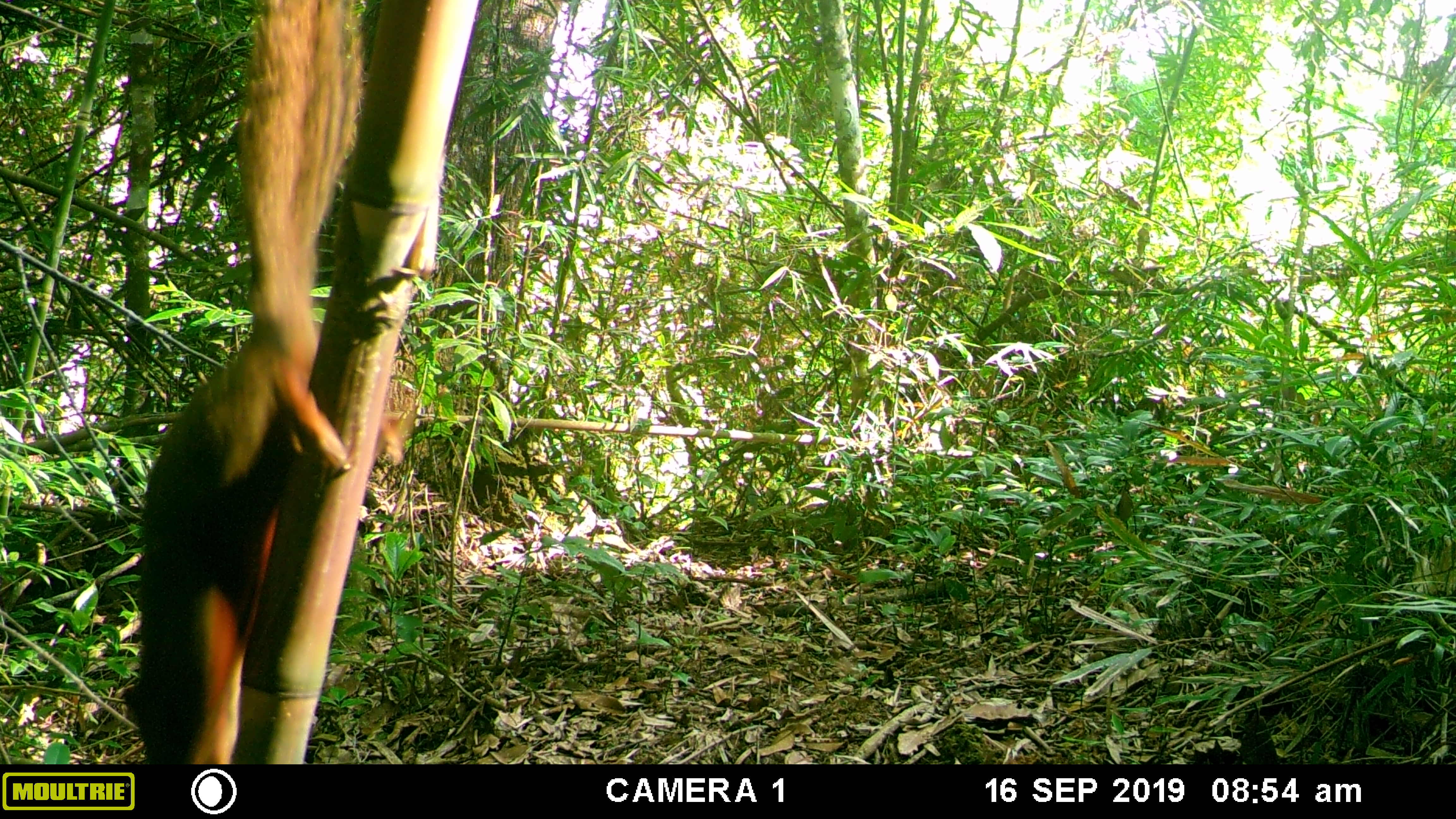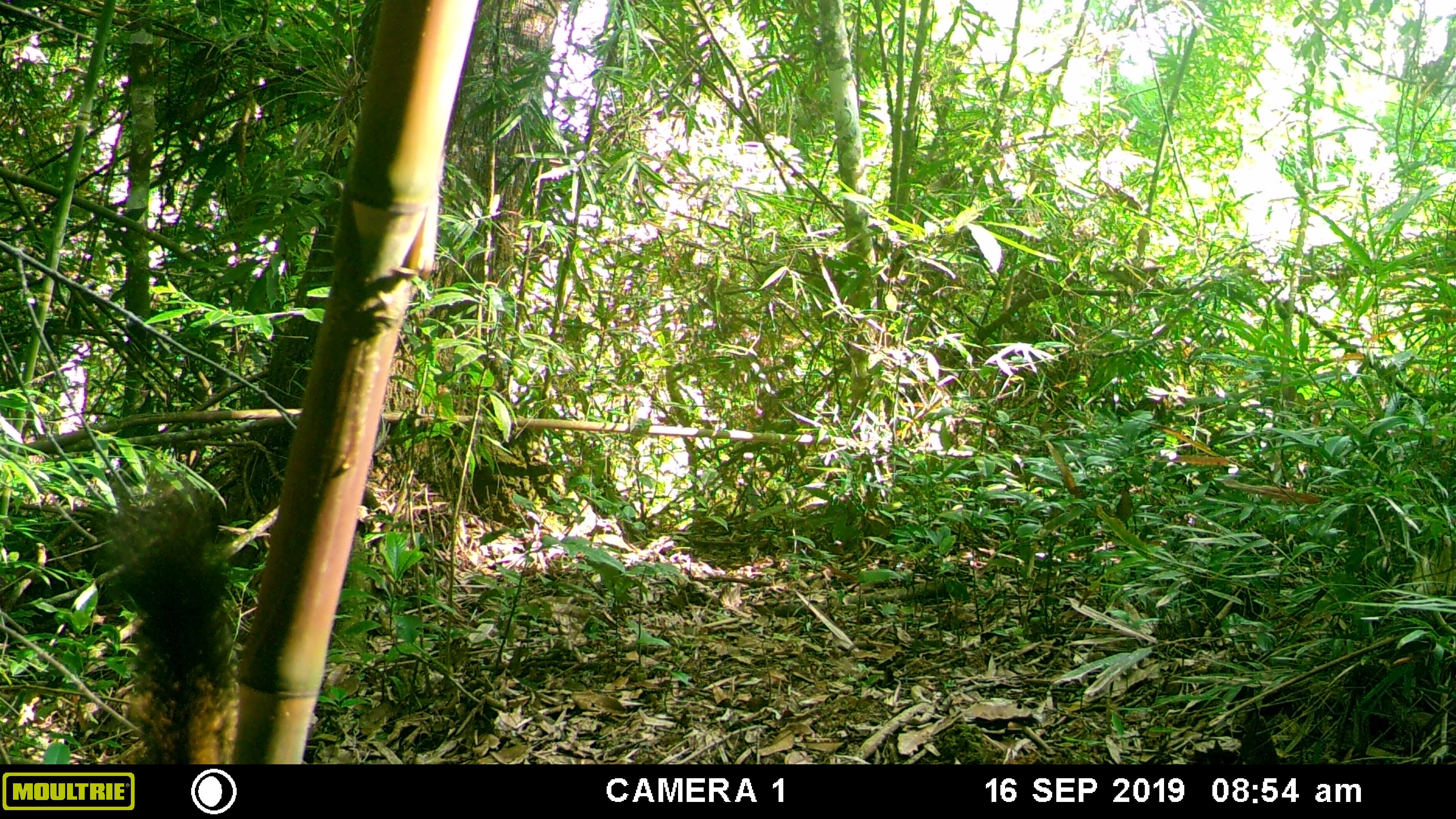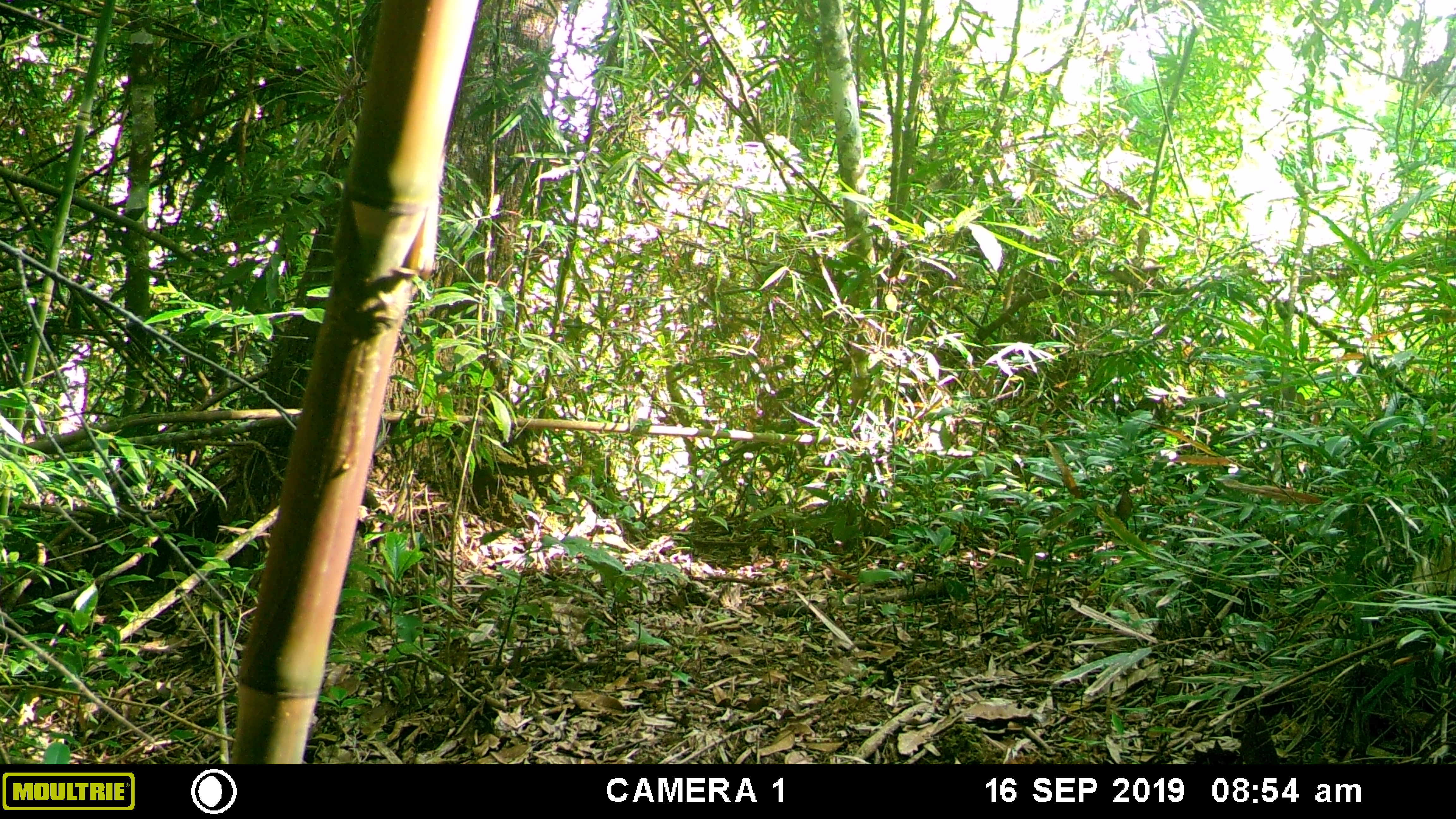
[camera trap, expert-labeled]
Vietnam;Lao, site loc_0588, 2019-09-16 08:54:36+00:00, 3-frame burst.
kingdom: Animalia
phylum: Chordata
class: Mammalia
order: Rodentia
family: Sciuridae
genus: Callosciurus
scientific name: Callosciurus erythraeus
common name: pallas's squirrel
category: pallass squirrel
Pallass squirrel (pallas's squirrel) (Callosciurus erythraeus). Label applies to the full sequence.